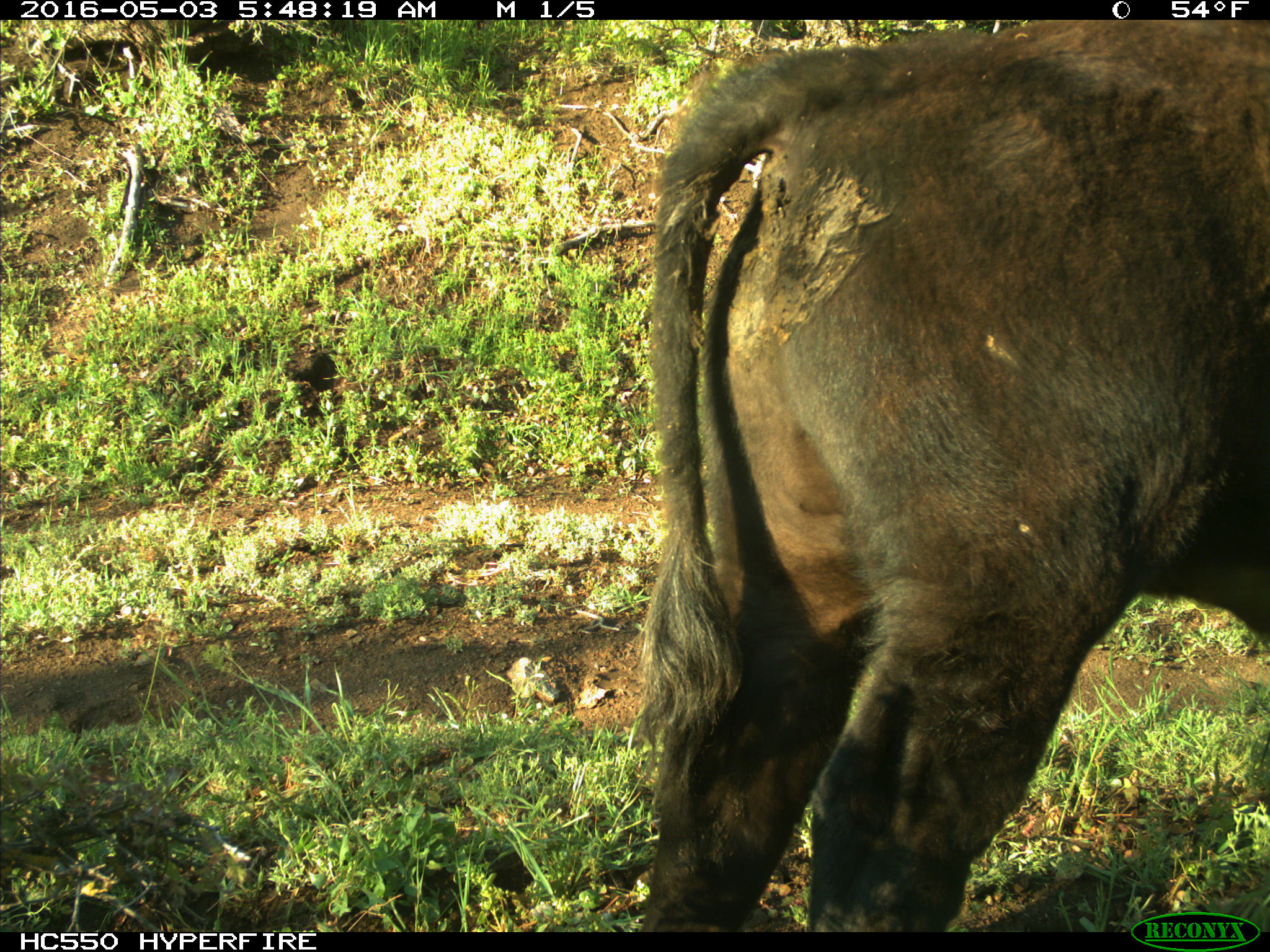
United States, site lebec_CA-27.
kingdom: Animalia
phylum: Chordata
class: Mammalia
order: Artiodactyla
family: Bovidae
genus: Bos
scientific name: Bos taurus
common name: domestic cow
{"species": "Bos taurus (domestic cow)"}